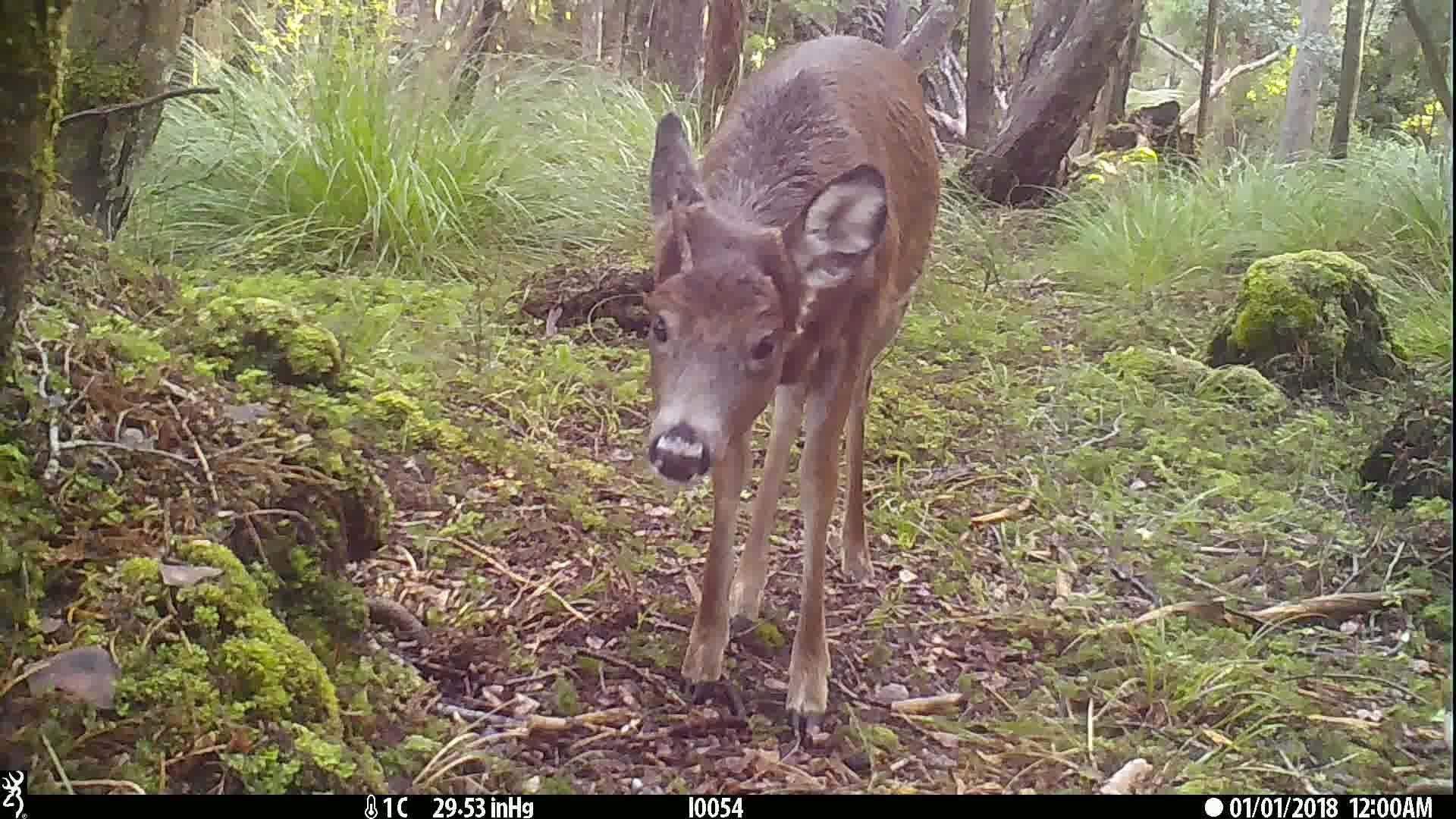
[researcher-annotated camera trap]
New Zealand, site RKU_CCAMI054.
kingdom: Animalia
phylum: Chordata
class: Mammalia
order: Artiodactyla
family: Cervidae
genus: Odocoileus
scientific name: Odocoileus virginianus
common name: white-tailed deer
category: white tailed deer